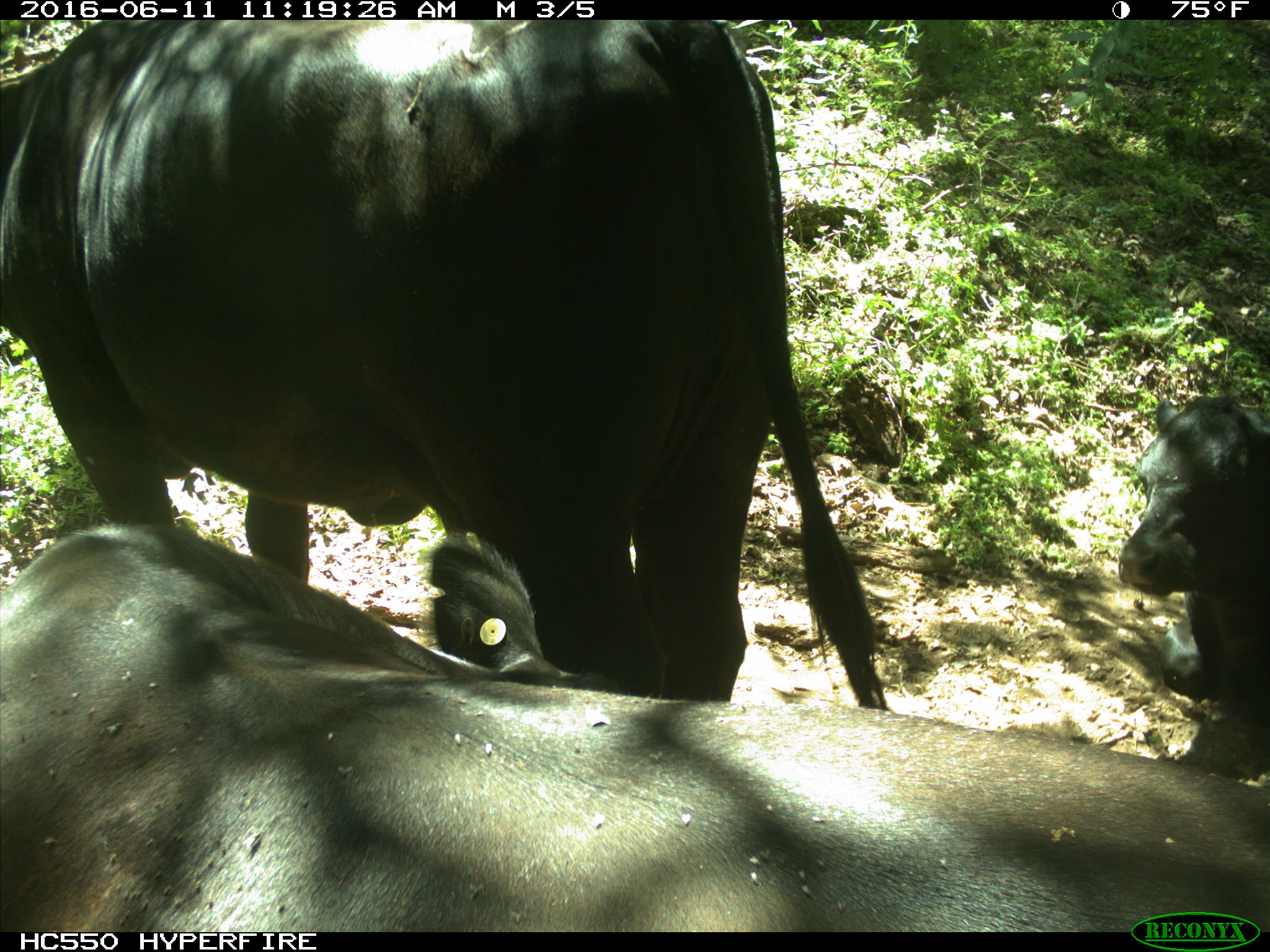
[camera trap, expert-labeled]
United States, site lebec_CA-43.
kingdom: Animalia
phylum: Chordata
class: Mammalia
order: Artiodactyla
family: Bovidae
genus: Bos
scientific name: Bos taurus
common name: domestic cow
Bos taurus (domestic cow).